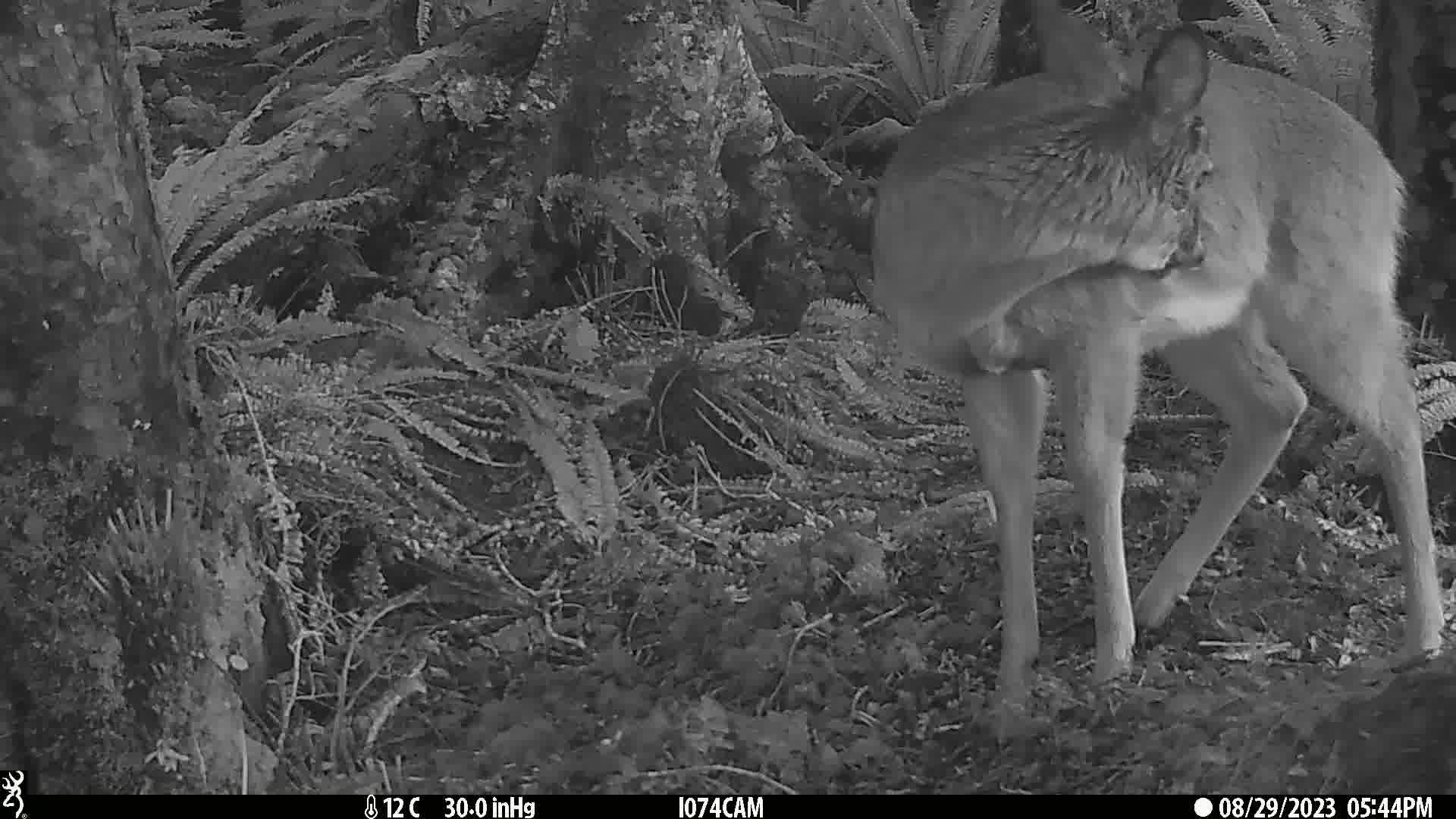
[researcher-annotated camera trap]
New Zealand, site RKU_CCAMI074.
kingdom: Animalia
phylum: Chordata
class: Mammalia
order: Artiodactyla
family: Cervidae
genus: Odocoileus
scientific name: Odocoileus virginianus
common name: white-tailed deer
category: white tailed deer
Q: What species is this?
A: White tailed deer (white-tailed deer) (Odocoileus virginianus).